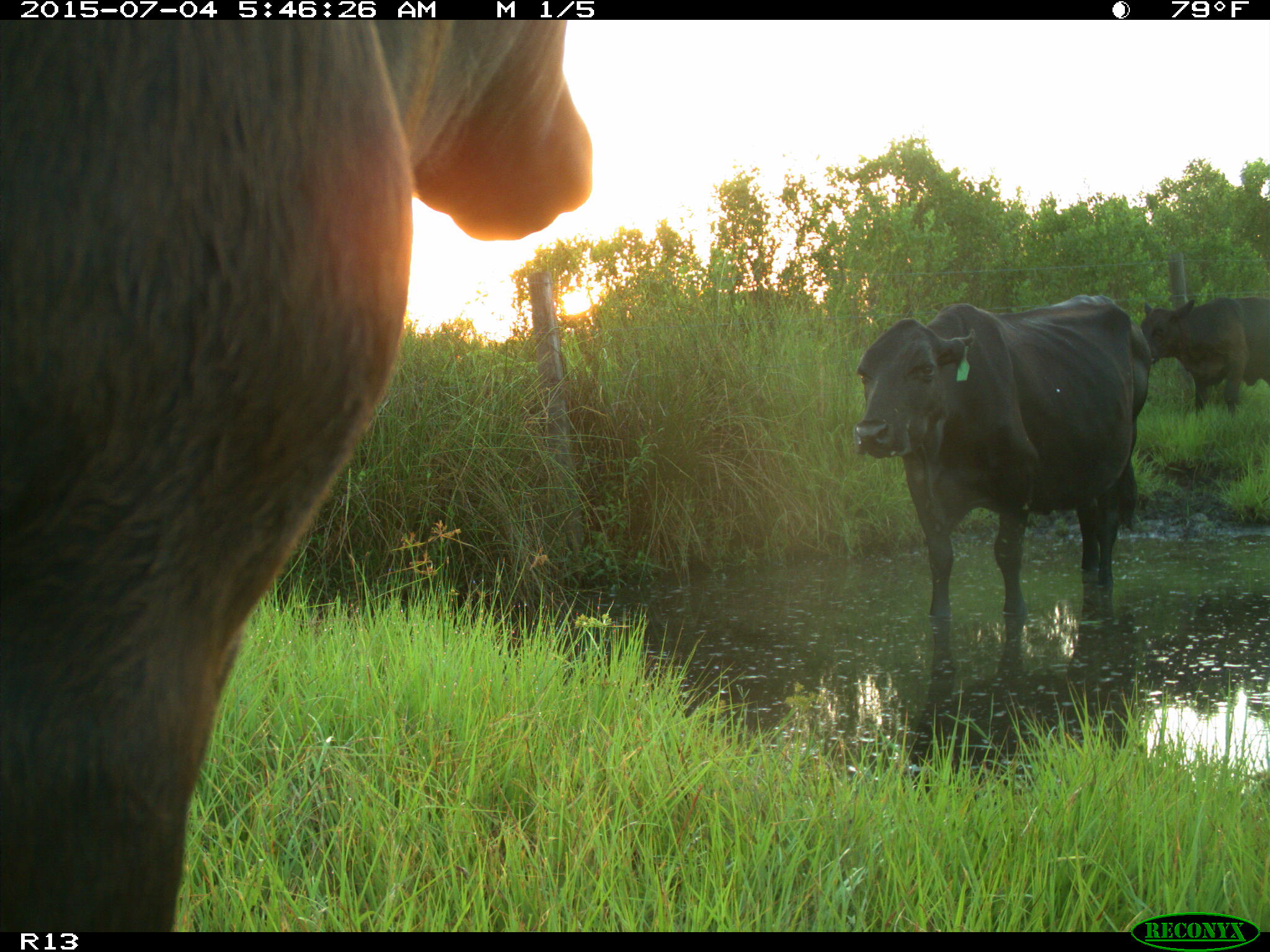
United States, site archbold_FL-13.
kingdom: Animalia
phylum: Chordata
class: Mammalia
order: Artiodactyla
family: Bovidae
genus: Bos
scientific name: Bos taurus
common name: domestic cow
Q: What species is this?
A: Bos taurus (domestic cow).